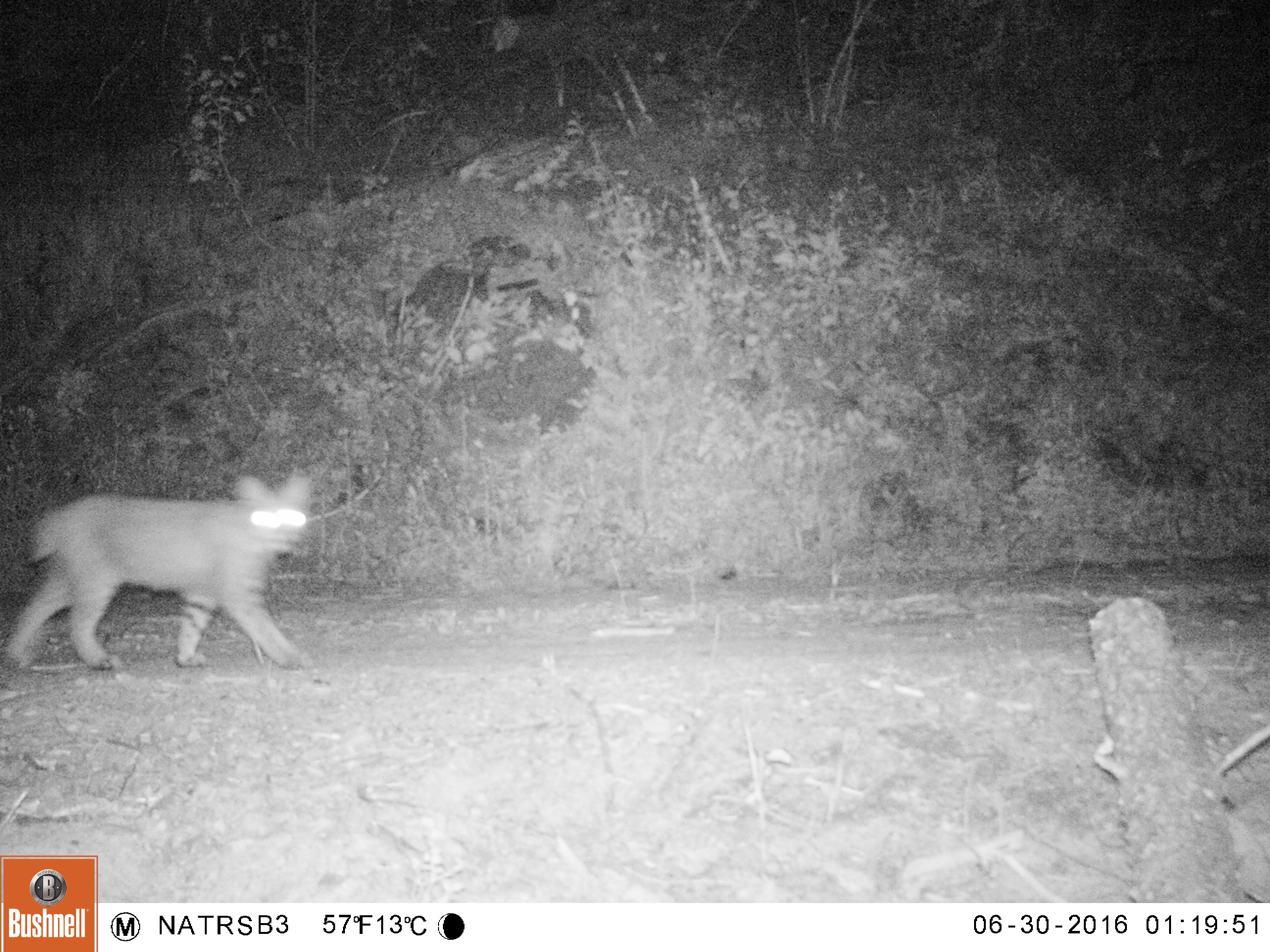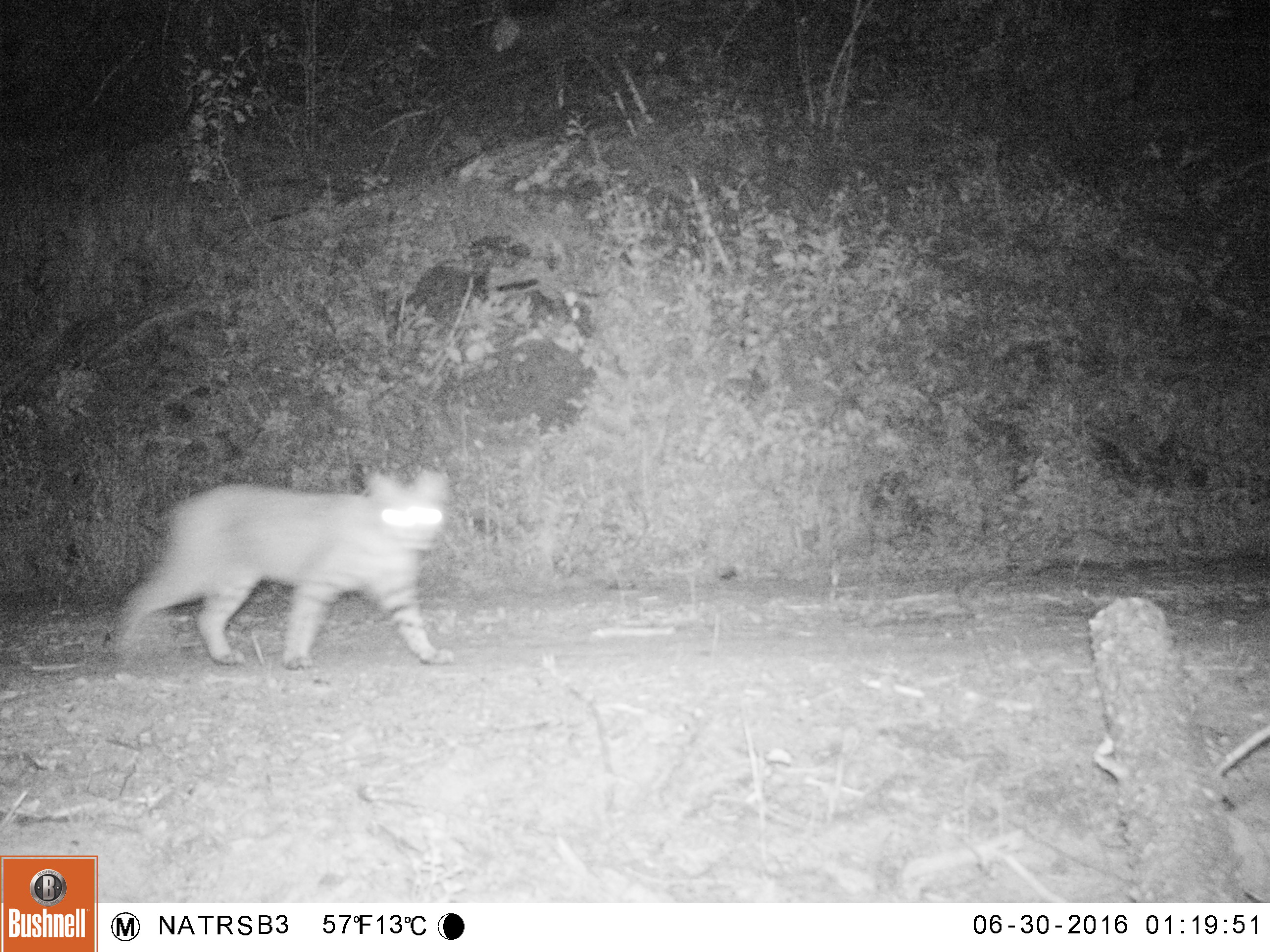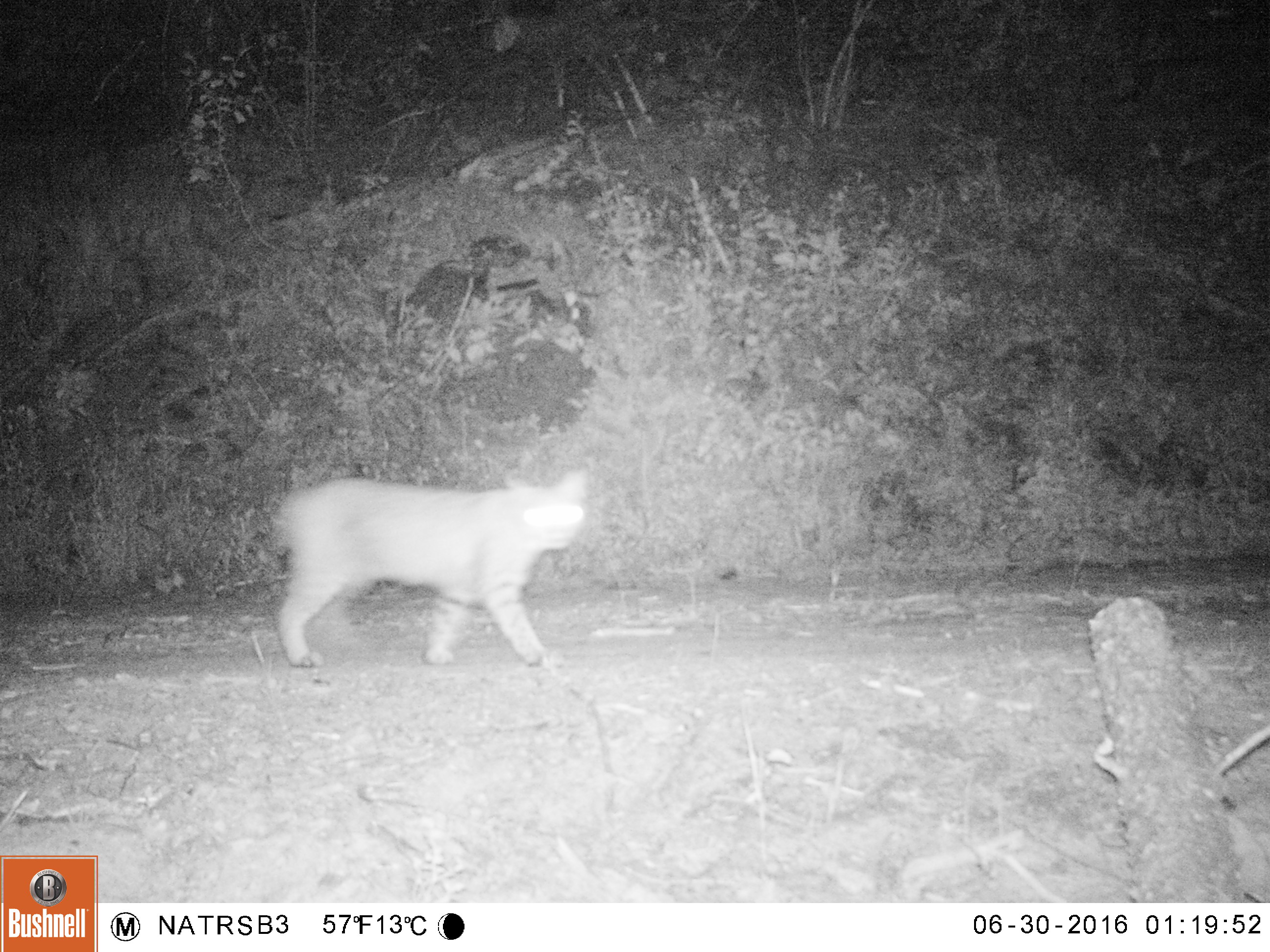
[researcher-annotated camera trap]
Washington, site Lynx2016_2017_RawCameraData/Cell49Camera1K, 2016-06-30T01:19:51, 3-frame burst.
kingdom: Animalia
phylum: Chordata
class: Mammalia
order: Carnivora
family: Felidae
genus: Lynx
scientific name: Lynx rufus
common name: bobcat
Lynx rufus (bobcat). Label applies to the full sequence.